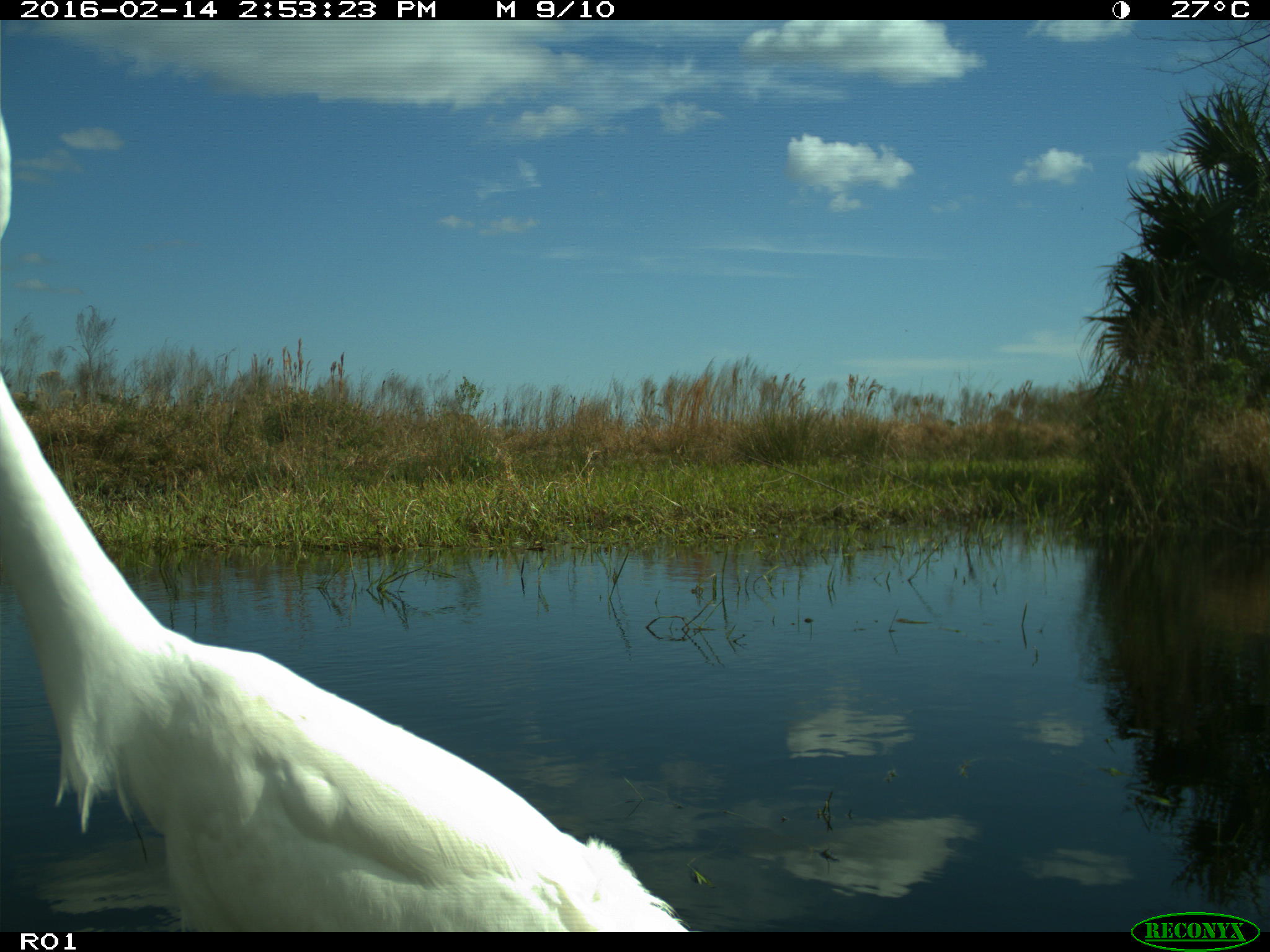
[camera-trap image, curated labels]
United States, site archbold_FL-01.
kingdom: Animalia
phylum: Chordata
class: Aves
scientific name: Aves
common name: birds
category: unidentified bird